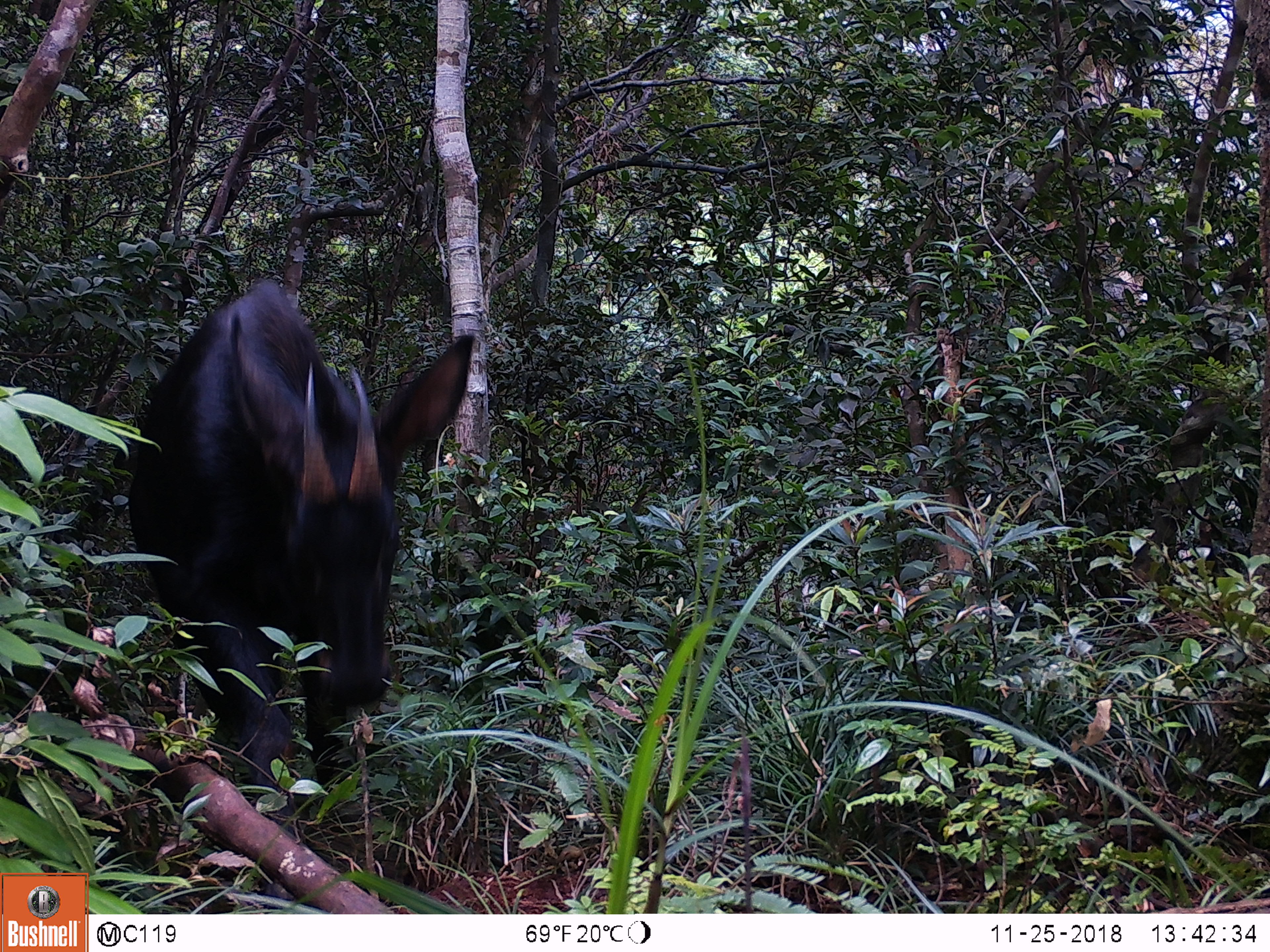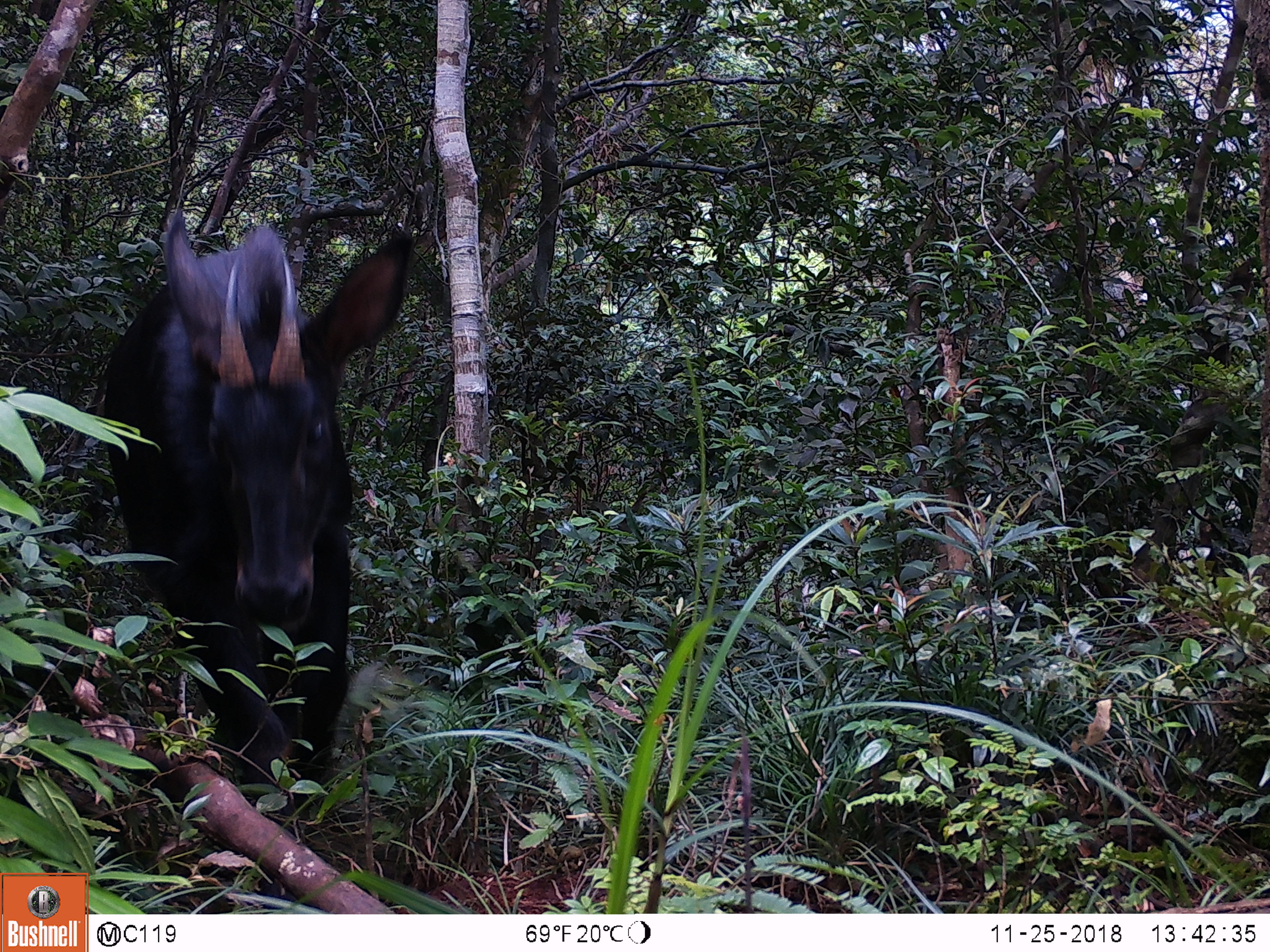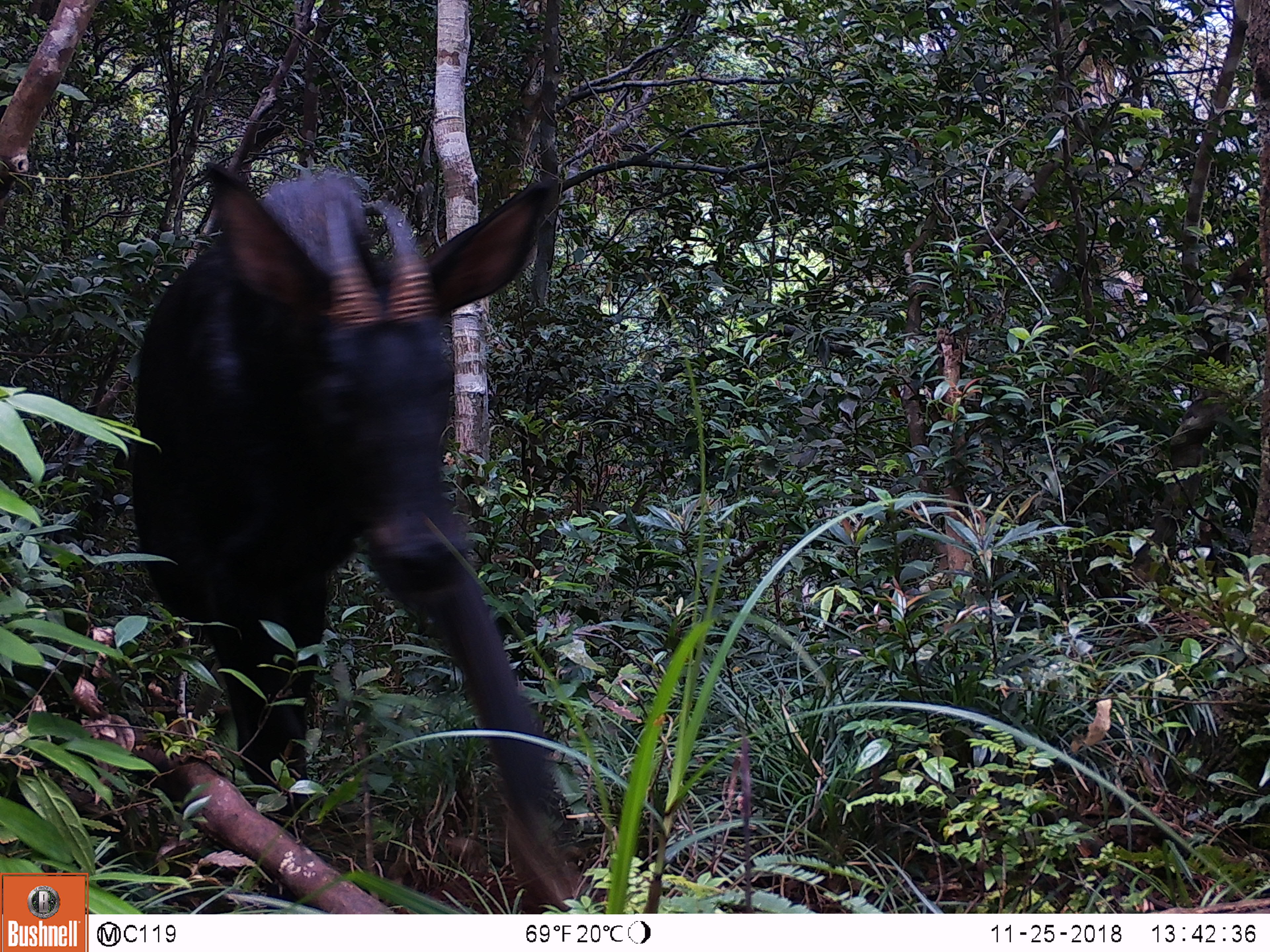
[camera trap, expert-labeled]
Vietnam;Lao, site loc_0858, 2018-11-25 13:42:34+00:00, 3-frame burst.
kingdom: Animalia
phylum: Chordata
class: Mammalia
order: Artiodactyla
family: Bovidae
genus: Capricornis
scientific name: Capricornis sumatraensis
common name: chinese serow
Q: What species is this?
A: Chinese serow (Capricornis sumatraensis).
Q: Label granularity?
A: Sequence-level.